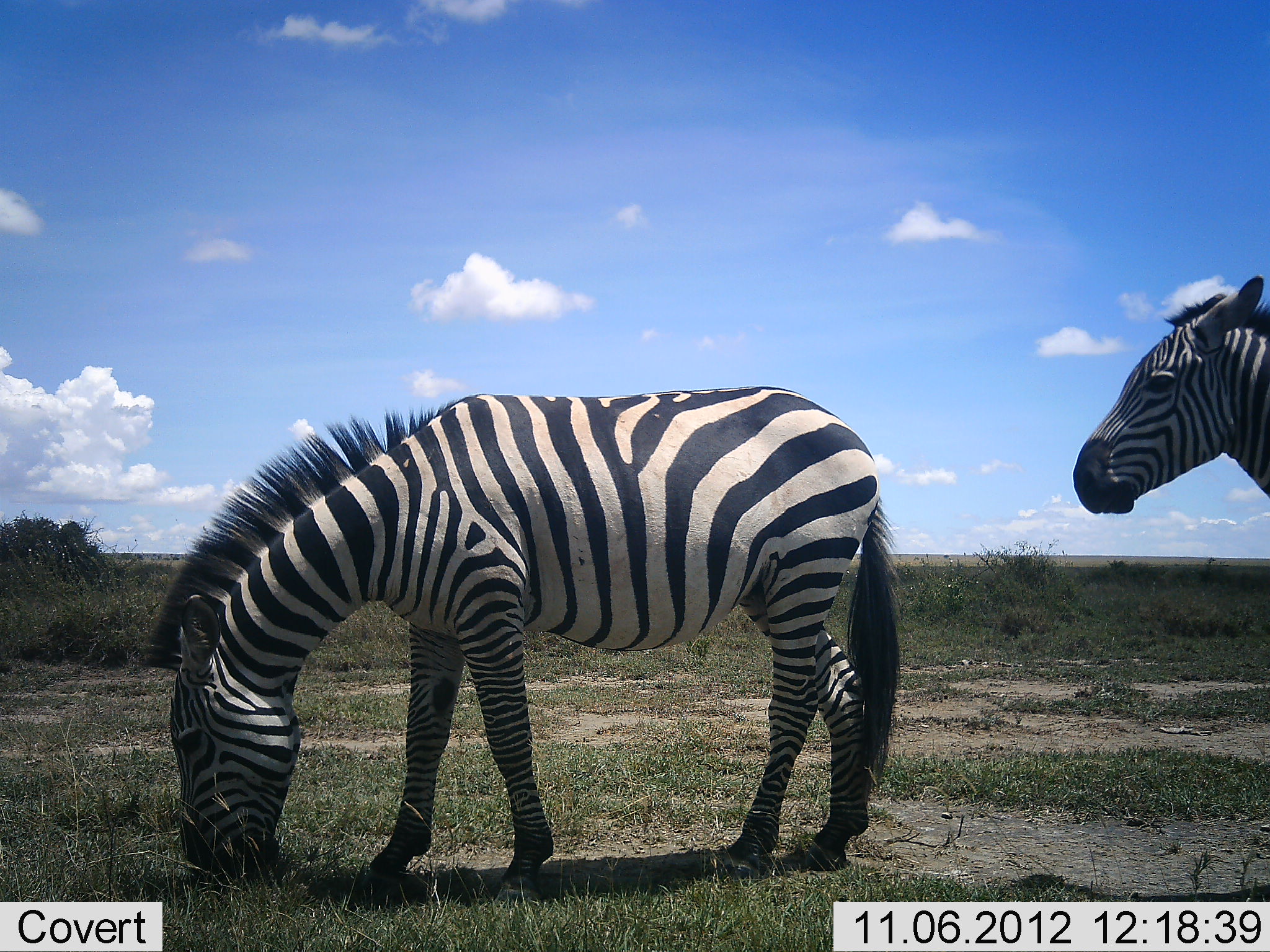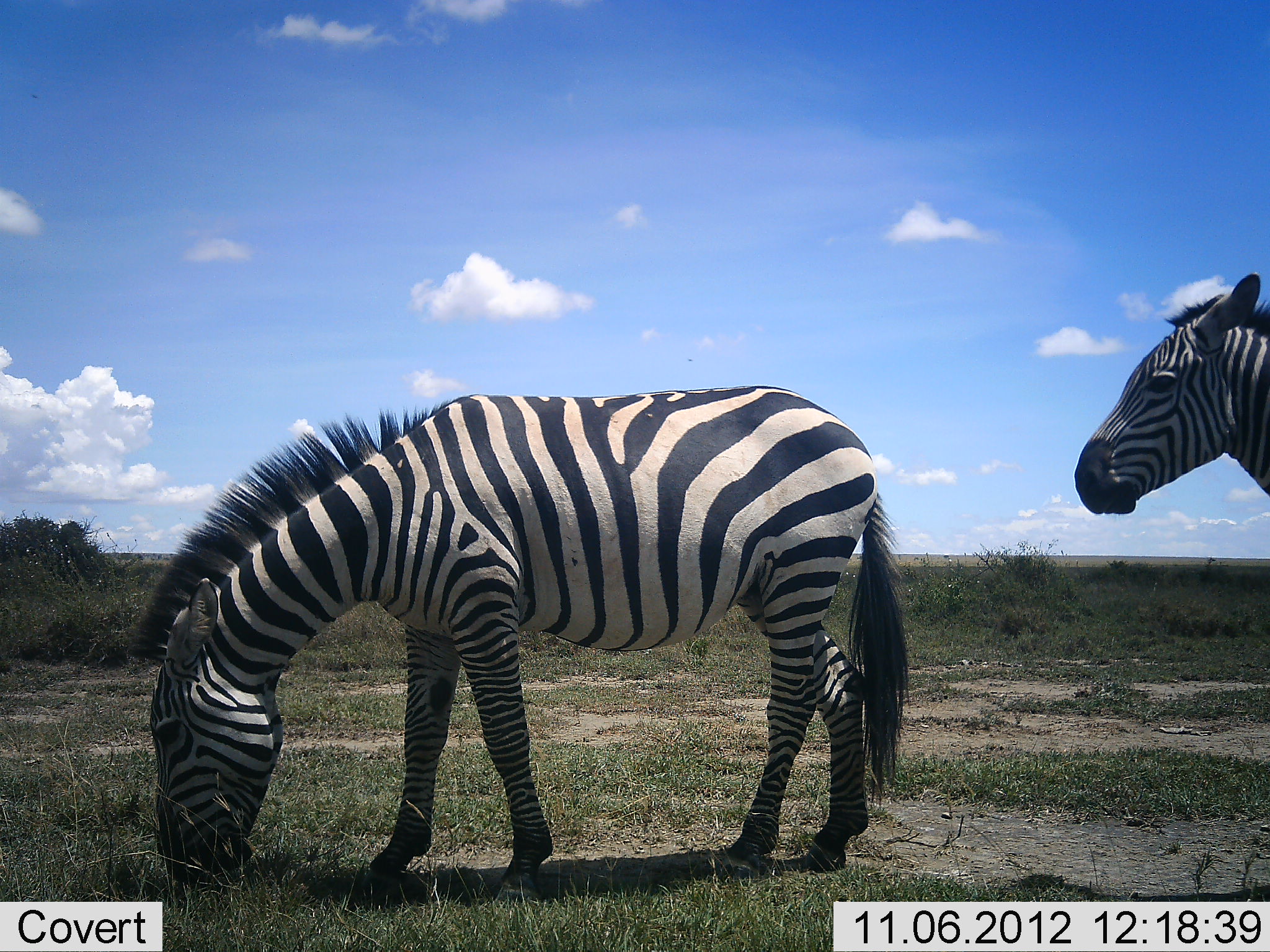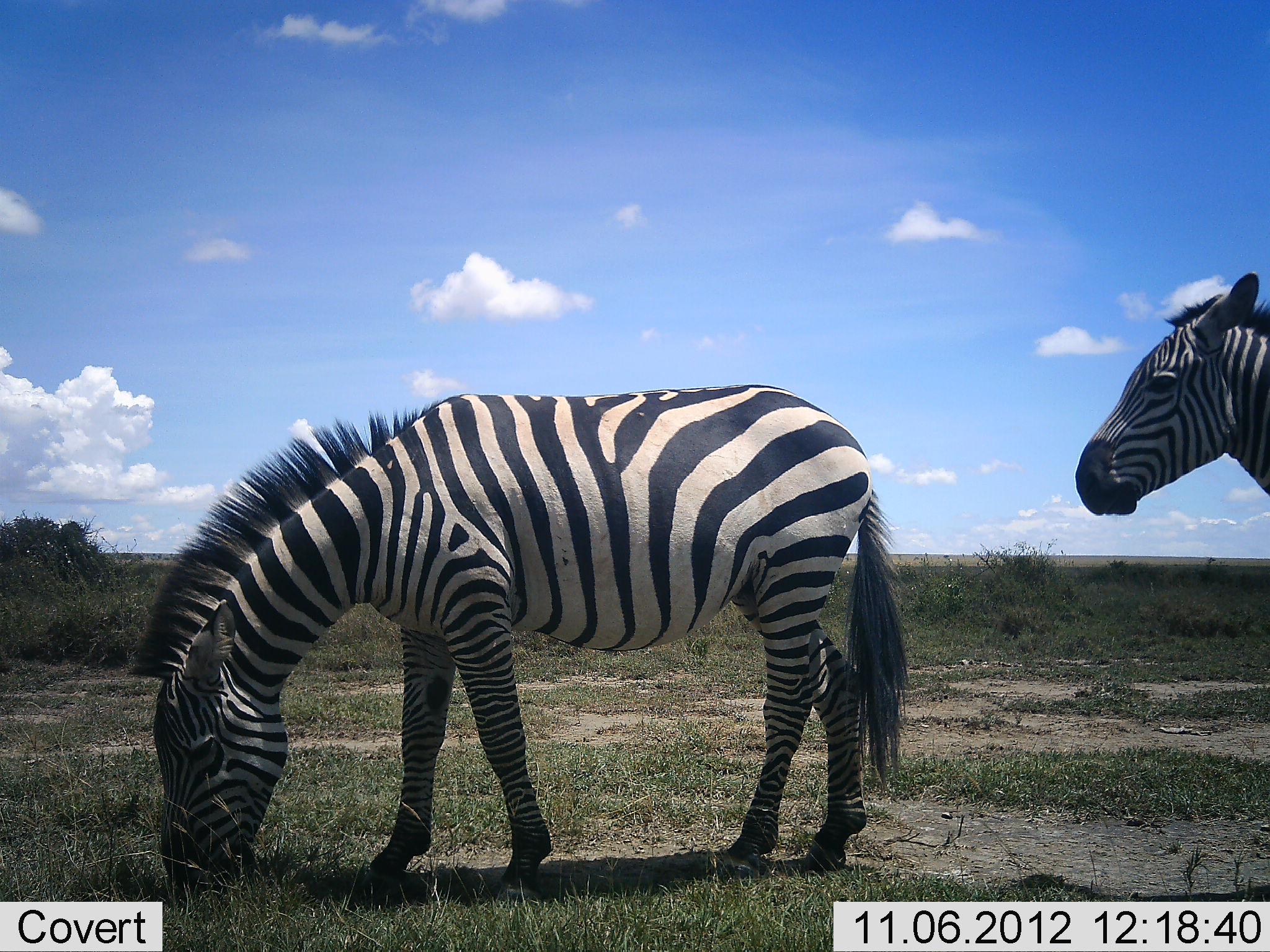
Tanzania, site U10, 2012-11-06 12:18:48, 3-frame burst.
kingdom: Animalia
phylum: Chordata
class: Mammalia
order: Perissodactyla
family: Equidae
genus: Equus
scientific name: Equus quagga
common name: plains zebra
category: zebra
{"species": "zebra (plains zebra) (Equus quagga)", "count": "2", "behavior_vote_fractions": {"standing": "80%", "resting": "10%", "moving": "0%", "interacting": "0%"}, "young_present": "0%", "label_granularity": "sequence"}